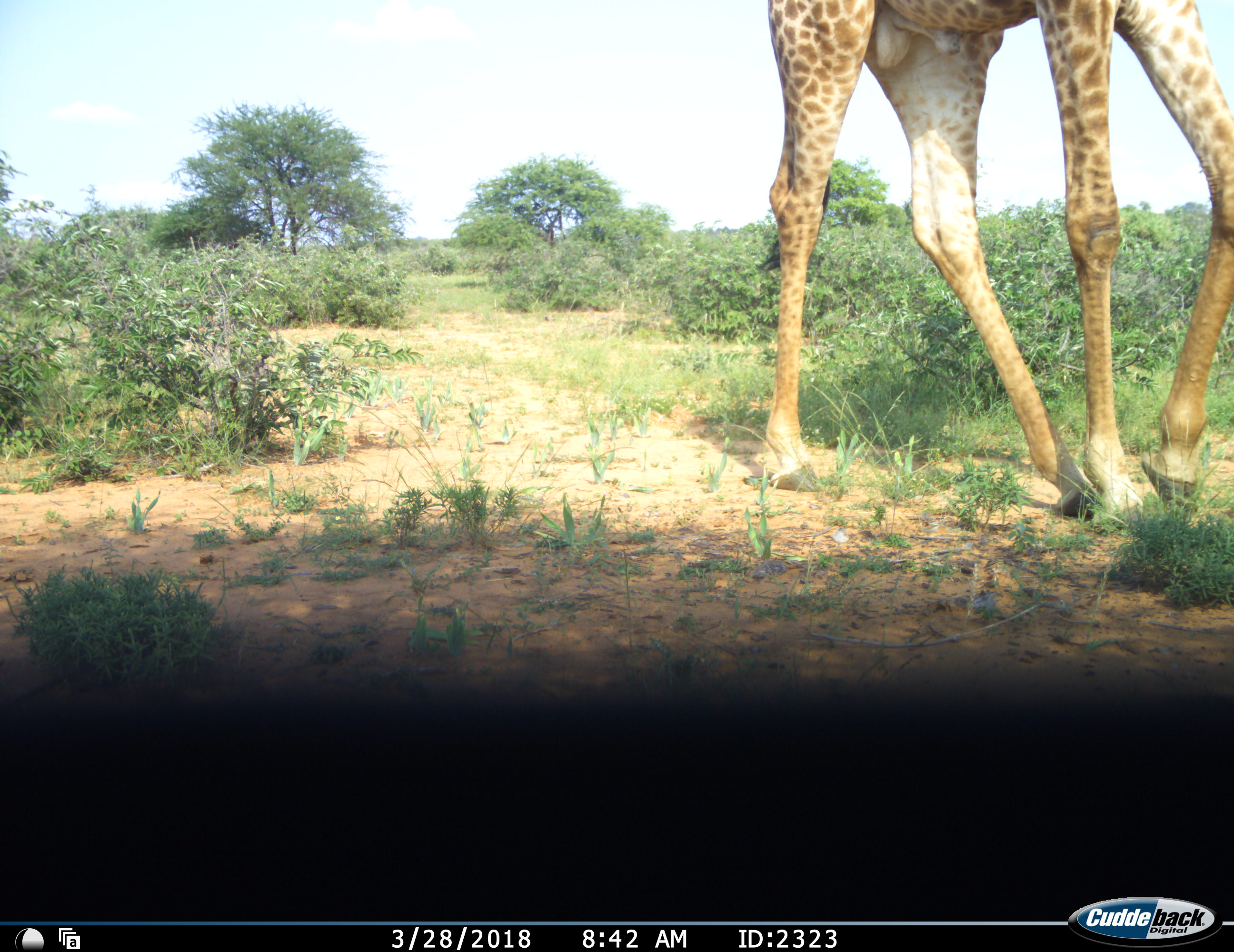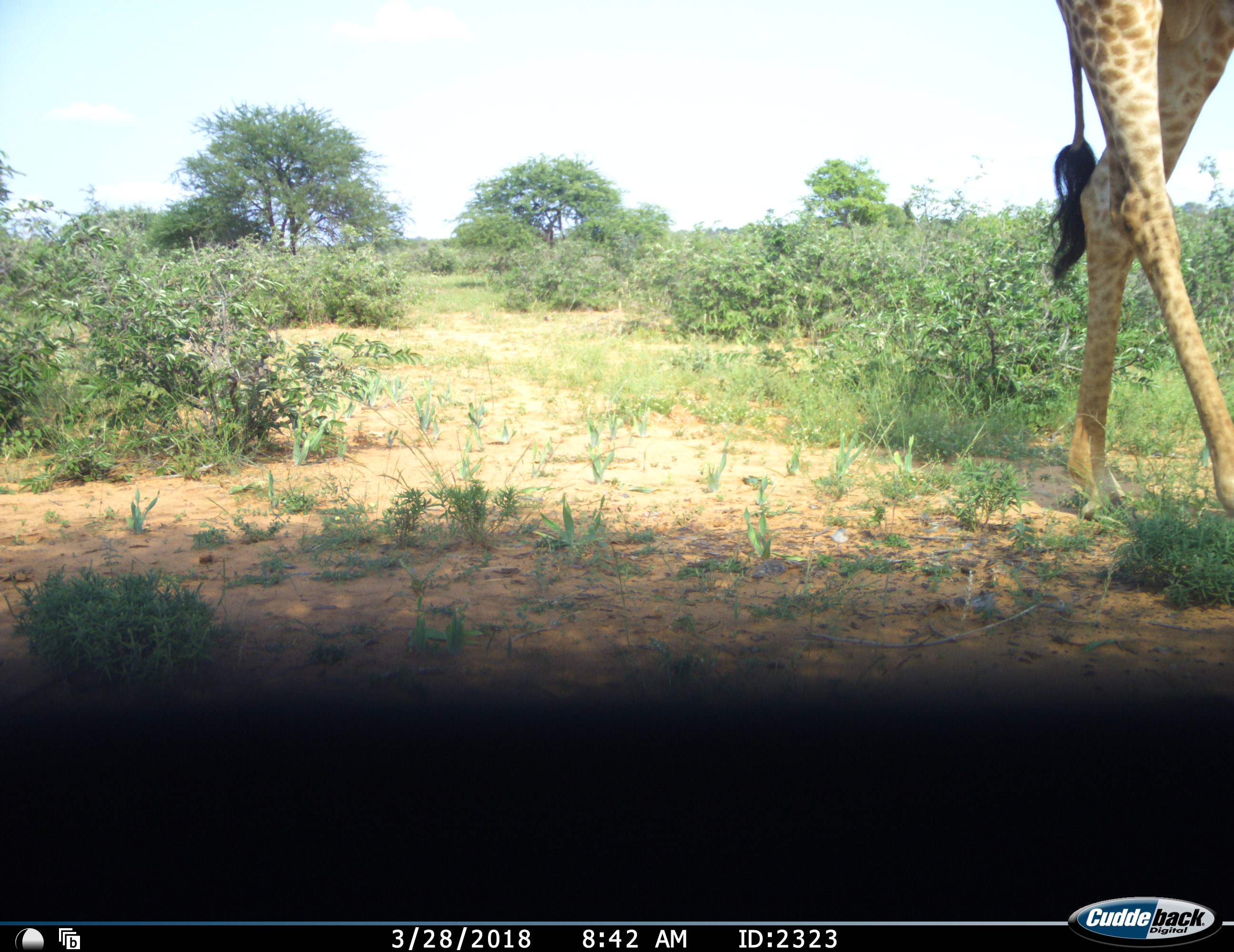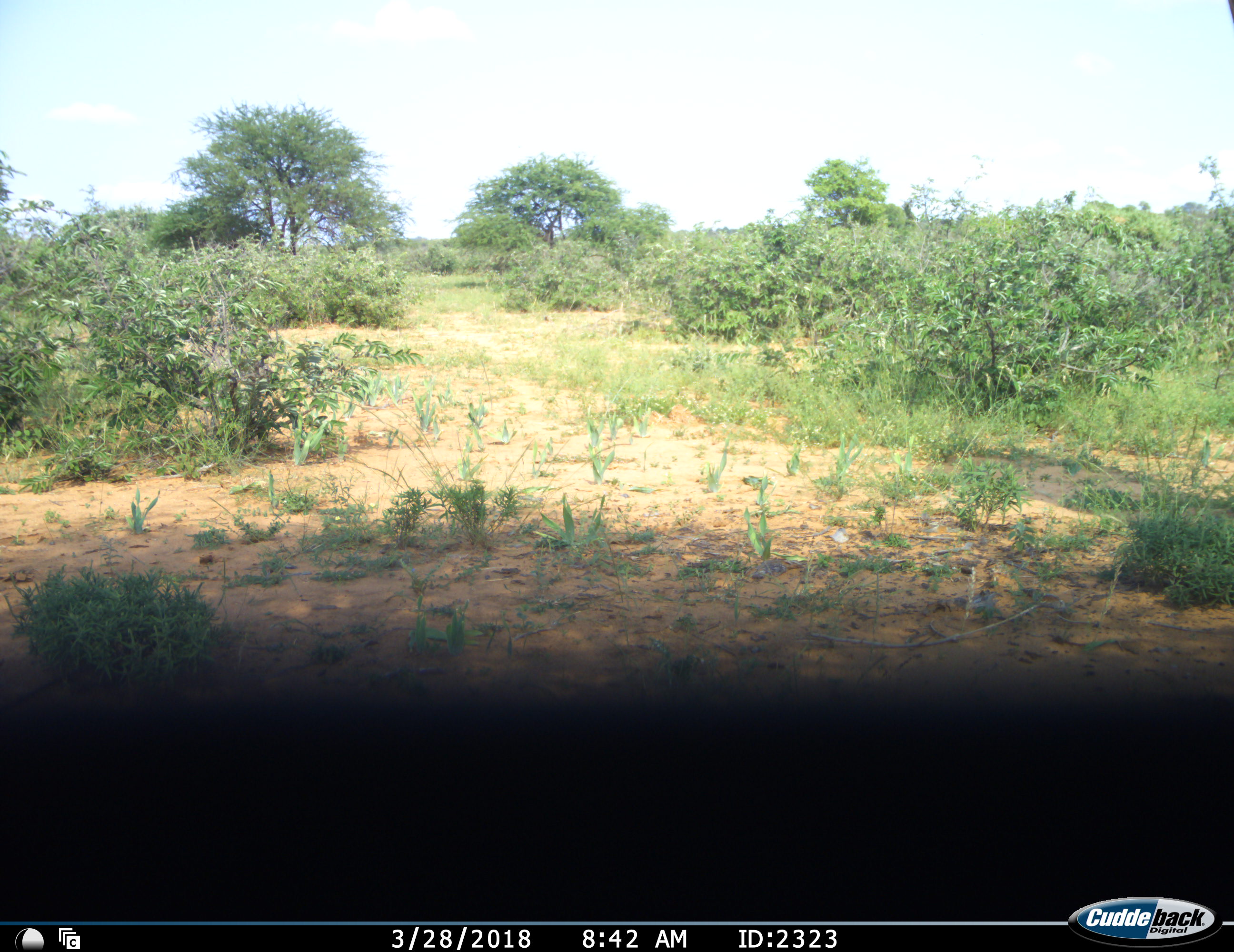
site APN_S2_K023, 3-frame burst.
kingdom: Animalia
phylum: Chordata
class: Mammalia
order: Artiodactyla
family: Giraffidae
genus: Giraffa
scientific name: Giraffa camelopardalis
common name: giraffe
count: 1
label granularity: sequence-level